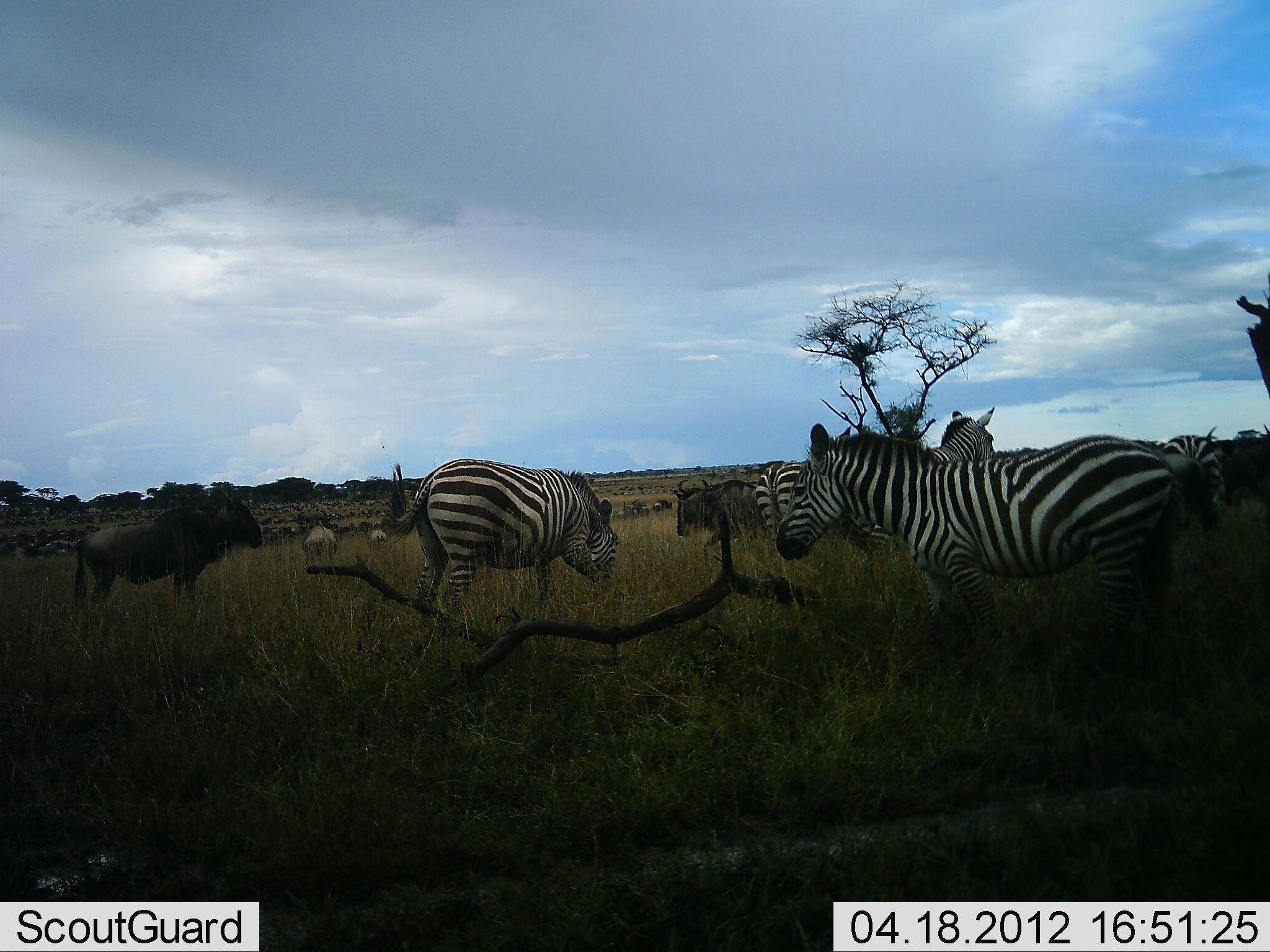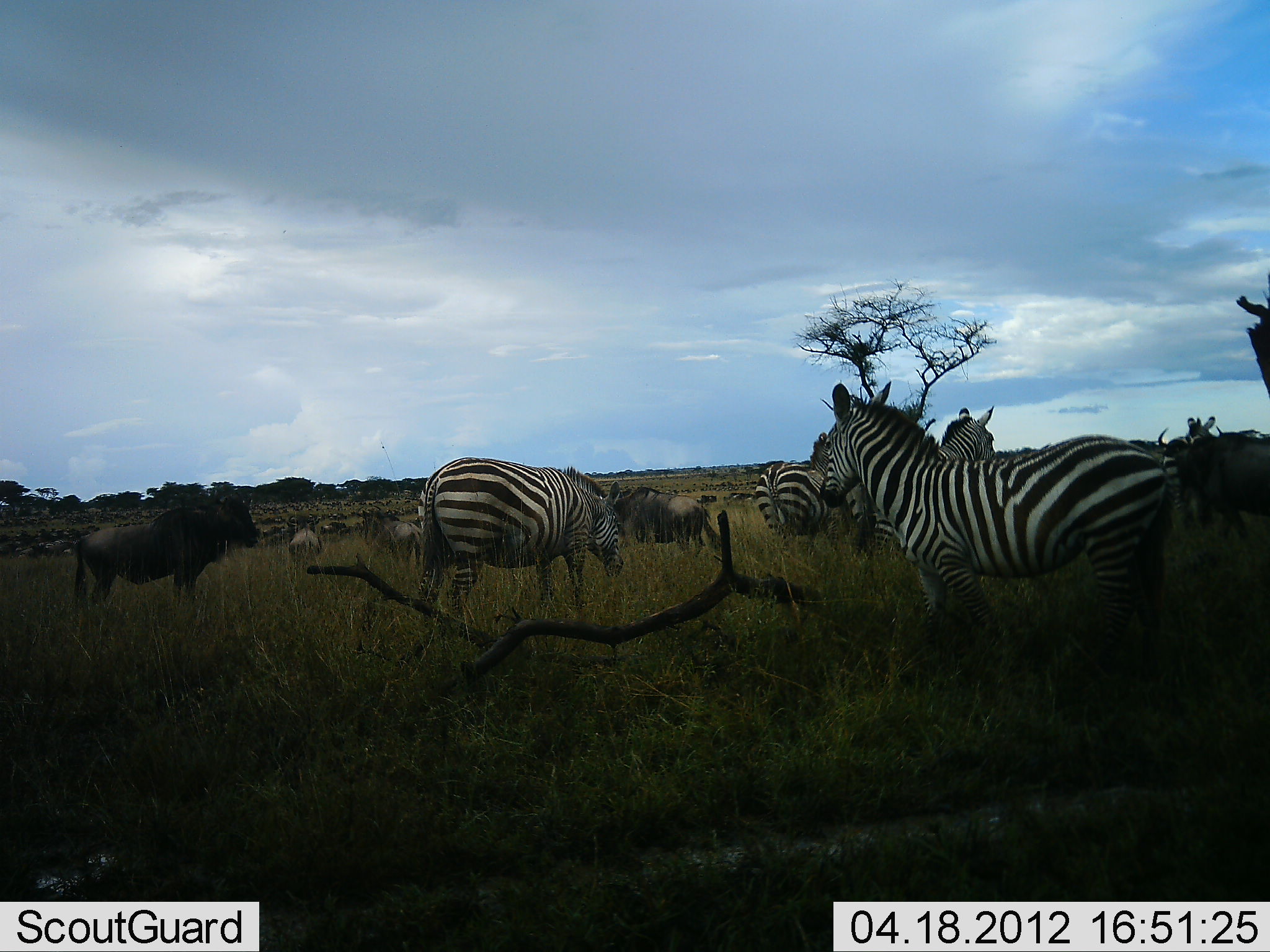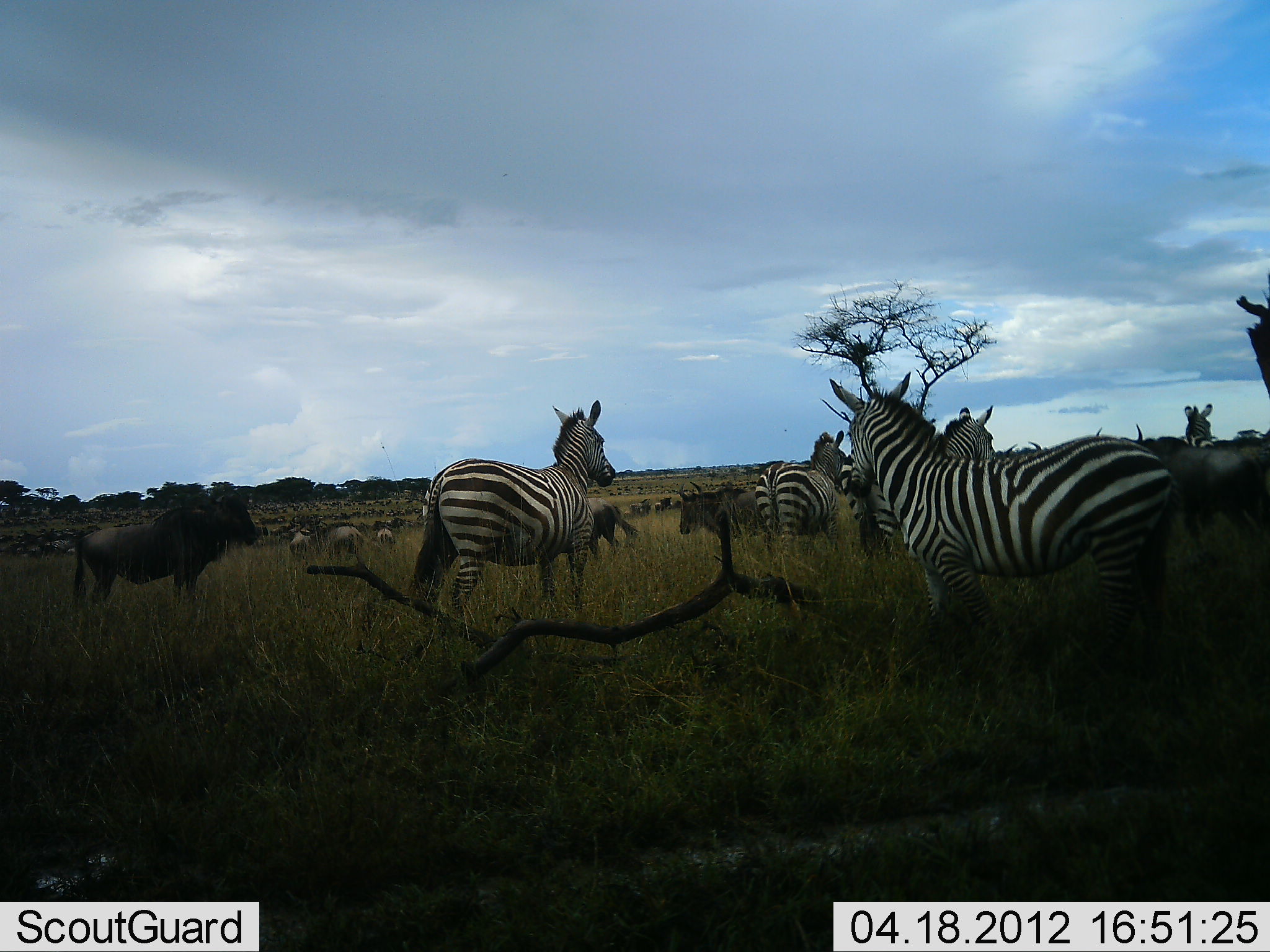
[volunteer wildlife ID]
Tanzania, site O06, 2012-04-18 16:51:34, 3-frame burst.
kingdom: Animalia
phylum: Chordata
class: Mammalia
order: Artiodactyla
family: Bovidae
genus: Connochaetes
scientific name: Connochaetes taurinus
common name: blue wildebeest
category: wildebeest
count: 11-50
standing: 73%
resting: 13%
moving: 60%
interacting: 7%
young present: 7%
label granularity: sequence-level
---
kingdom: Animalia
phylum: Chordata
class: Mammalia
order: Perissodactyla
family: Equidae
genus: Equus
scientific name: Equus quagga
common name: plains zebra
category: zebra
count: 5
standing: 65%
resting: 6%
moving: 29%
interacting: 0%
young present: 0%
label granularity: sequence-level